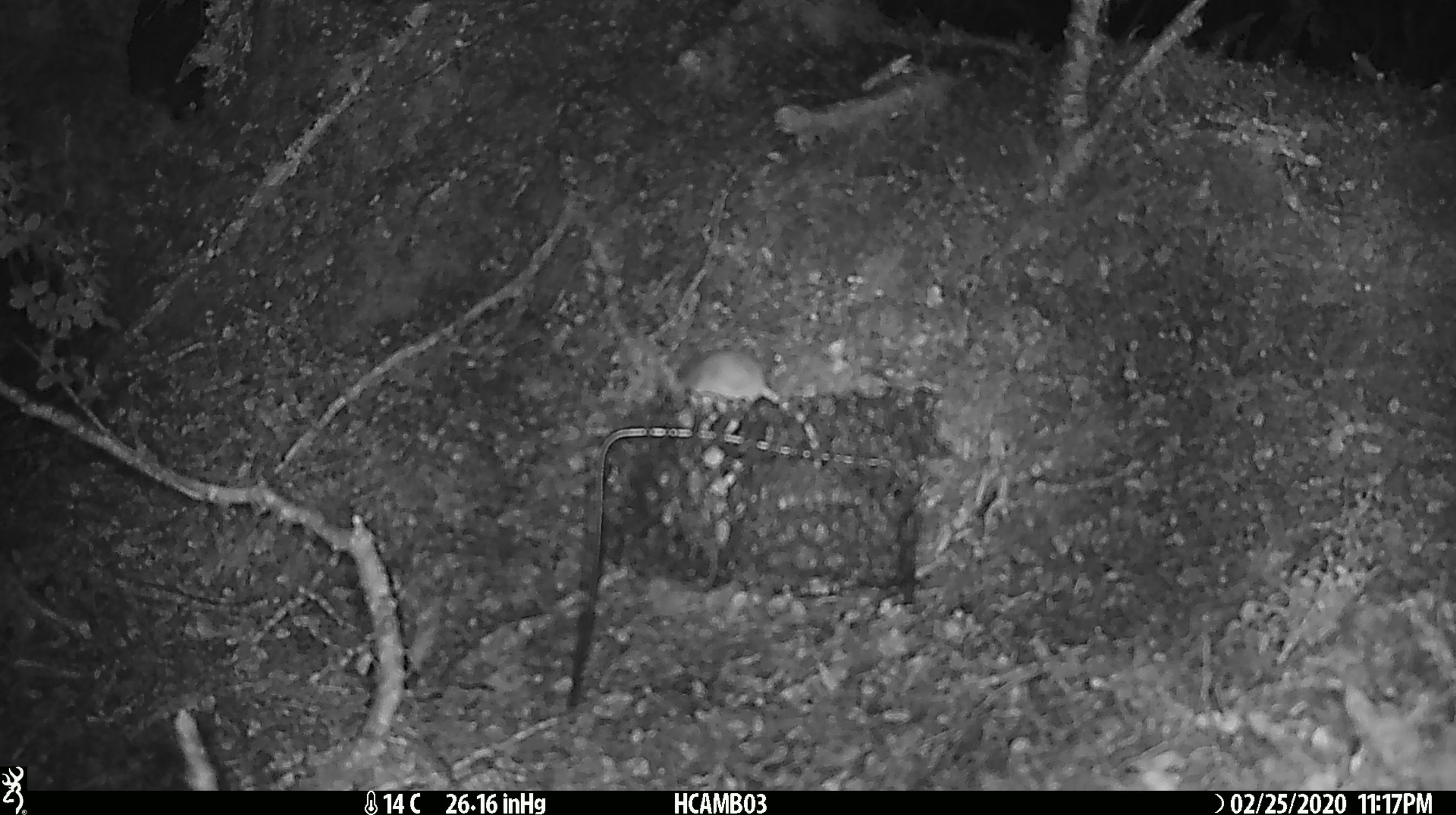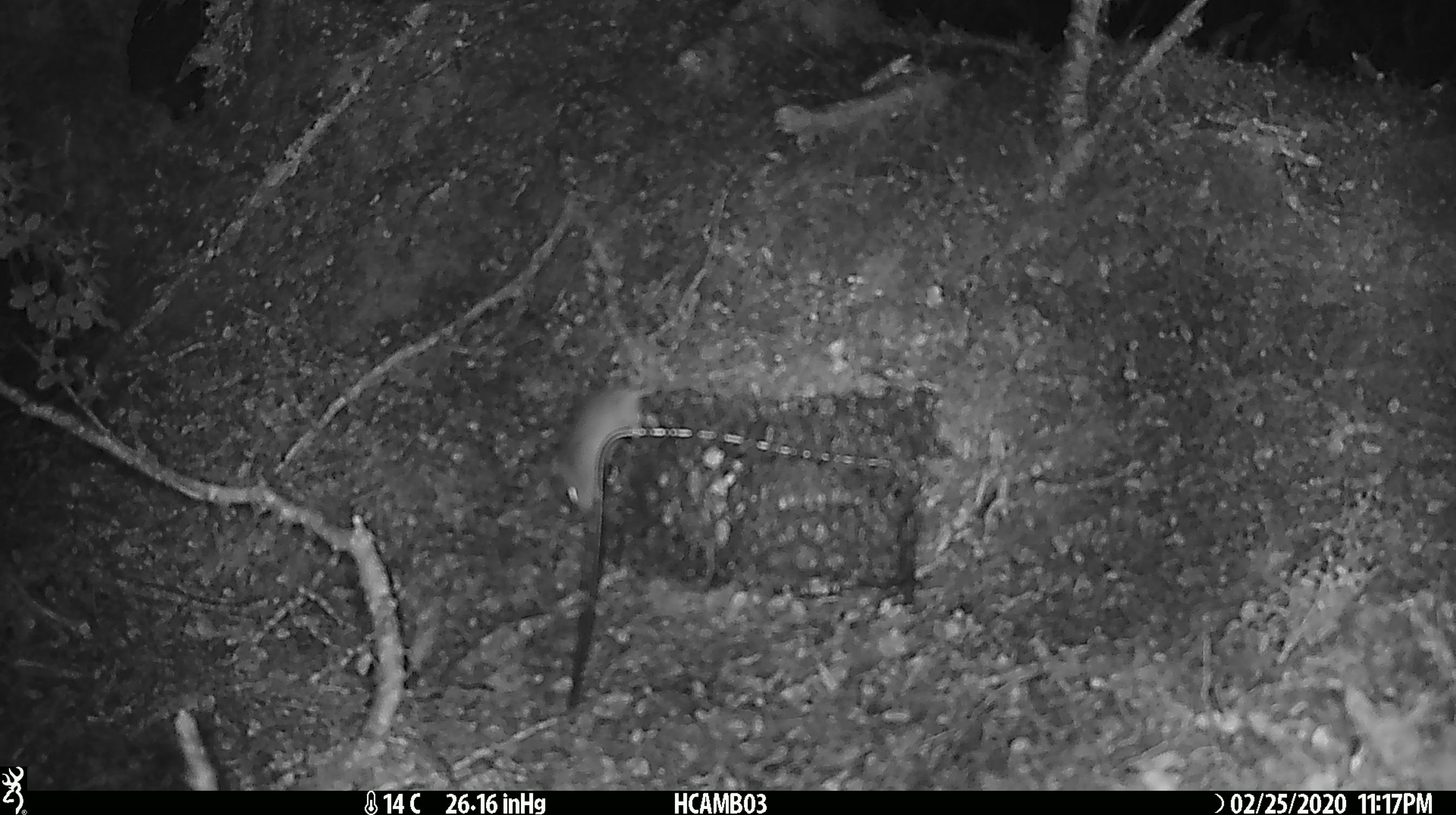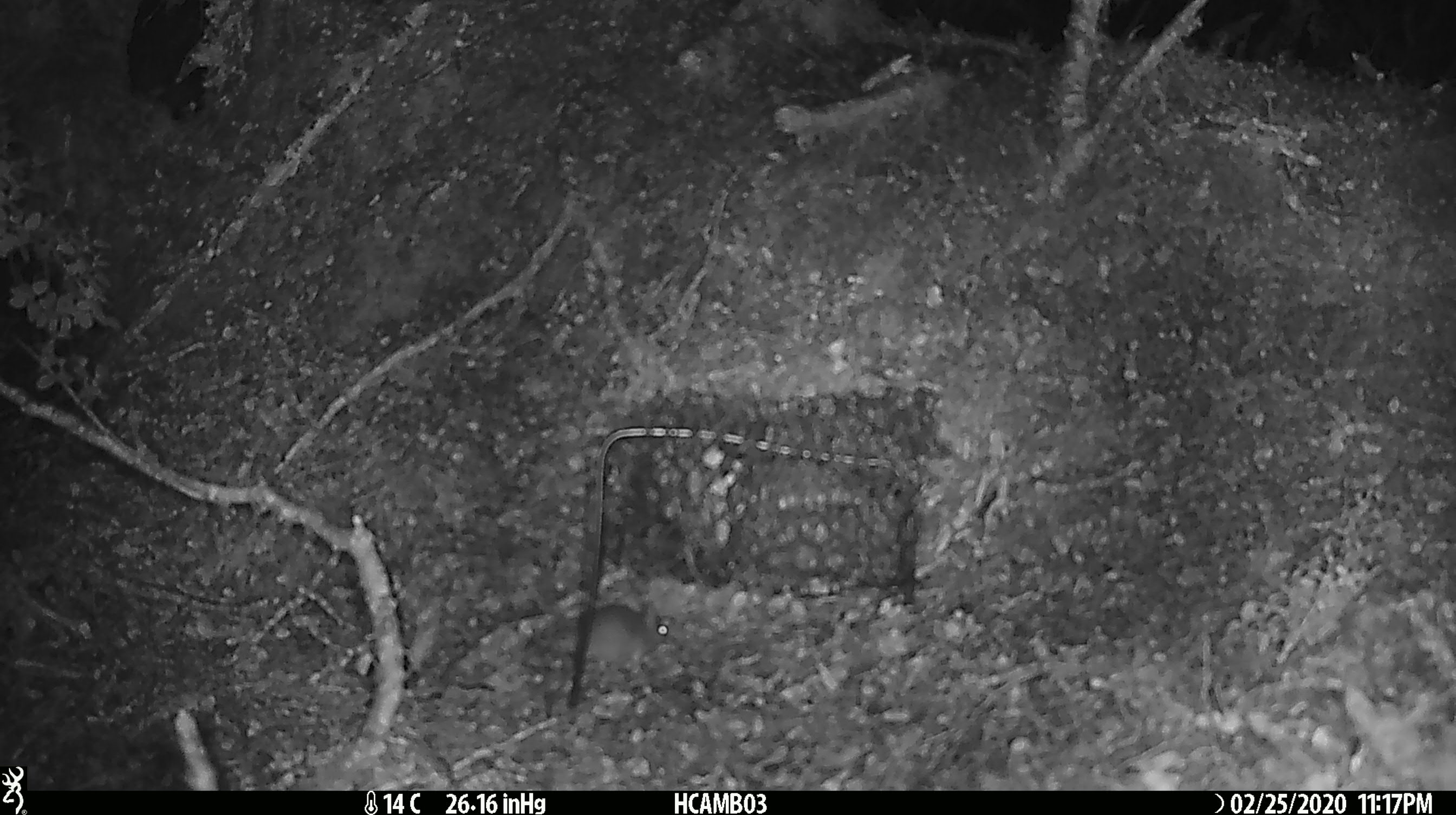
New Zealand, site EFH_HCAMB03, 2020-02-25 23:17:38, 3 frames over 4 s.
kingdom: Animalia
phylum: Chordata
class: Mammalia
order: Rodentia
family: Muridae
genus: Mus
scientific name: Mus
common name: mouse